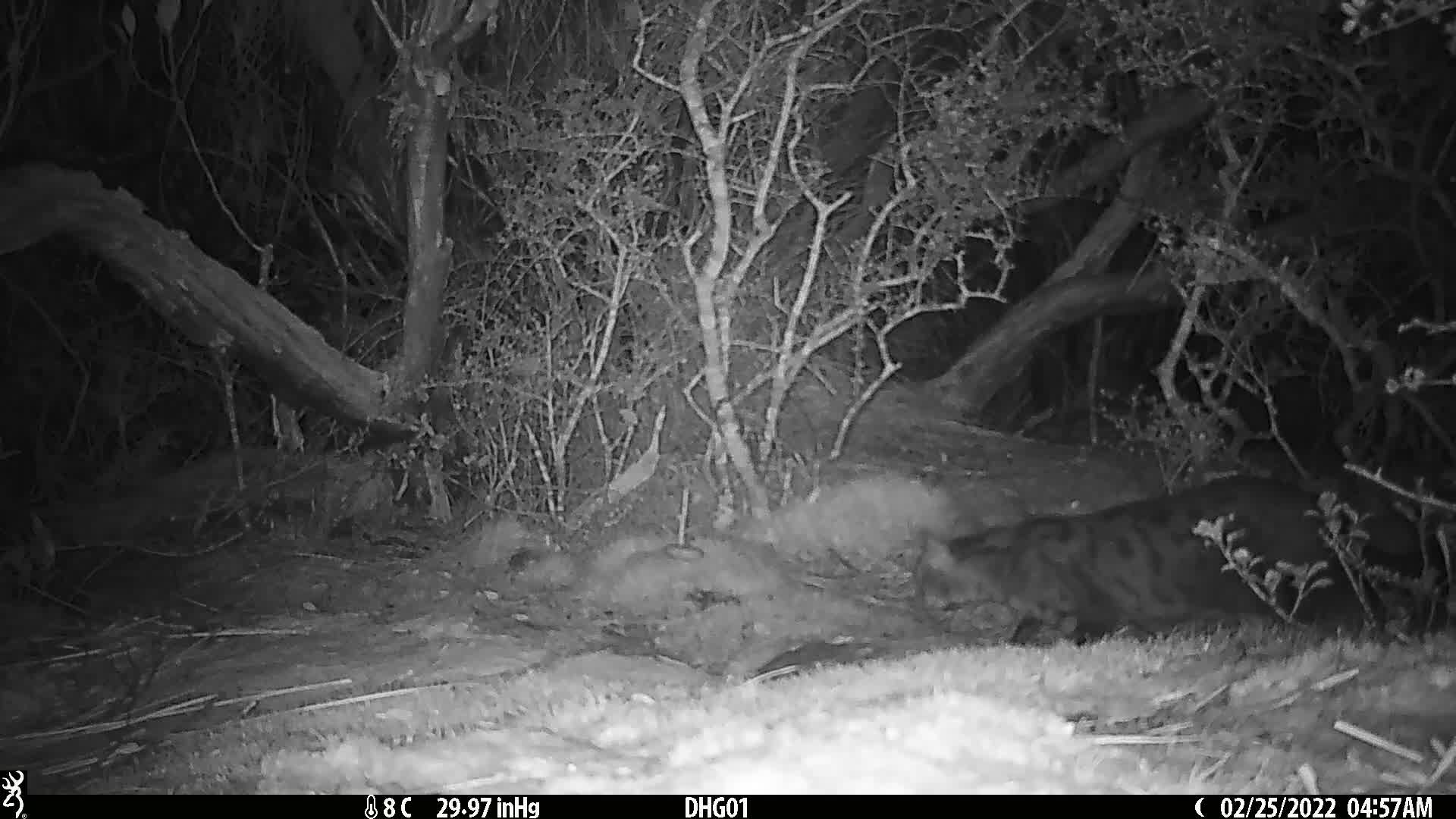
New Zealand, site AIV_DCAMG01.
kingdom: Animalia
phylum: Chordata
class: Mammalia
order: Carnivora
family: Felidae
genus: Felis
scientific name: Felis catus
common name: domestic cat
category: cat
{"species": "cat (domestic cat) (Felis catus)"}